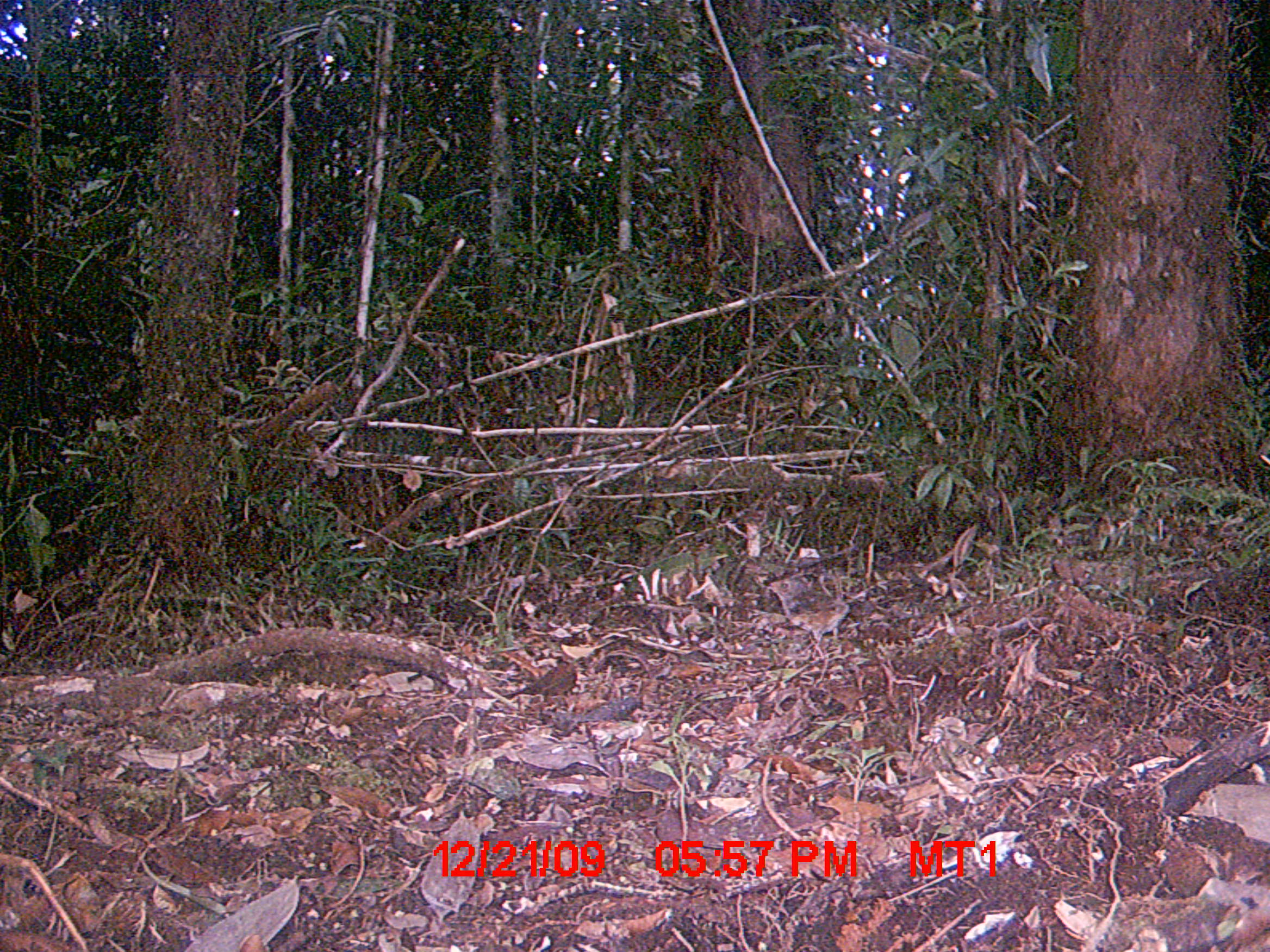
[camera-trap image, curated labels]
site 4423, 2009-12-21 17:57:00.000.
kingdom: Animalia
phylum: Chordata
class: Aves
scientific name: Aves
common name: bird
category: unknown bird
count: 1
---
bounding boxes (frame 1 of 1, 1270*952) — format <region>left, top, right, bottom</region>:
unknown bird: <region>503, 659, 577, 700</region>